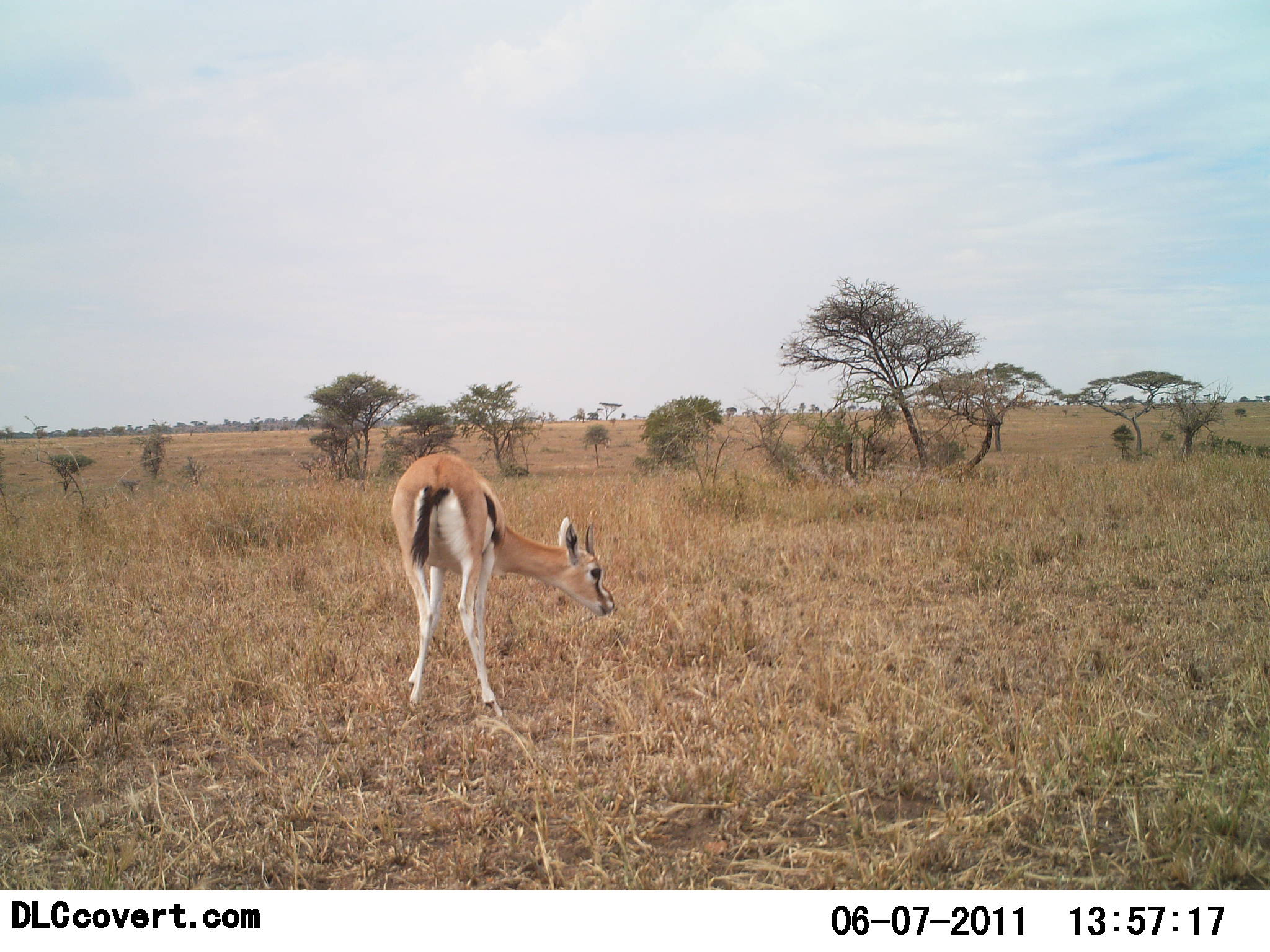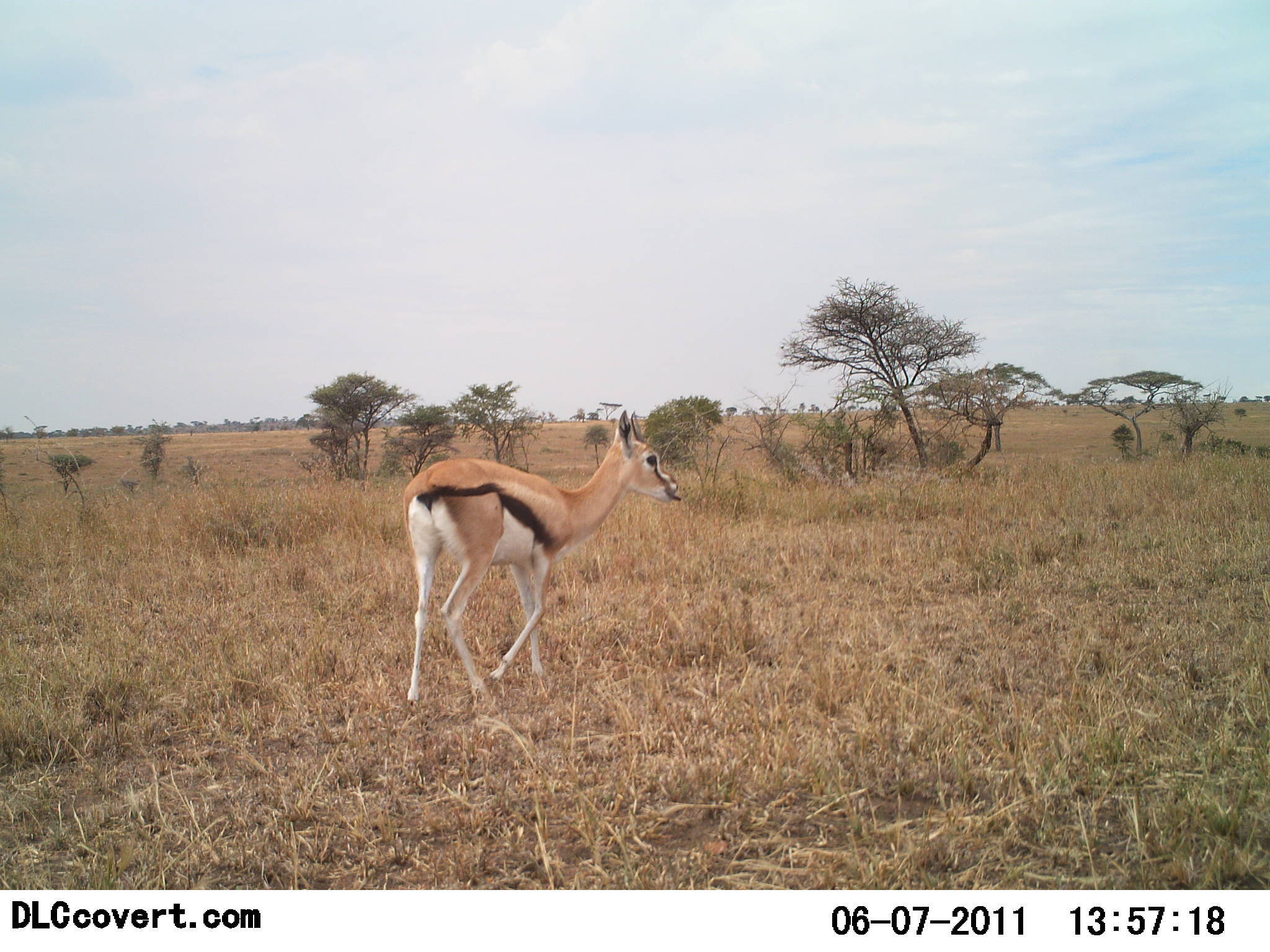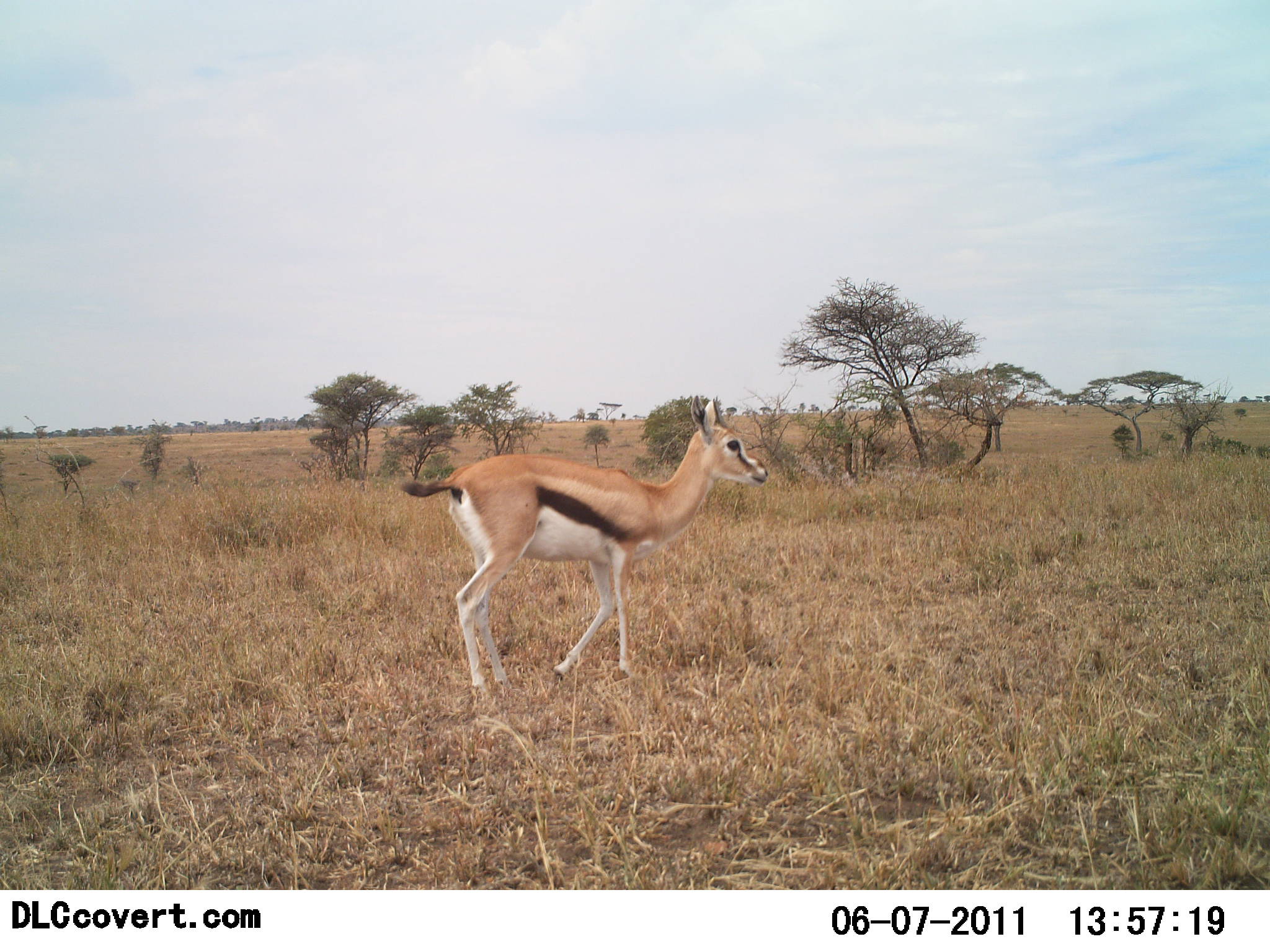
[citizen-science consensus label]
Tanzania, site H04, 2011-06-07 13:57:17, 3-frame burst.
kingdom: Animalia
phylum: Chordata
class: Mammalia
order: Artiodactyla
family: Bovidae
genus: Eudorcas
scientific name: Eudorcas thomsonii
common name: thomson's gazelle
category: gazellethomsons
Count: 1.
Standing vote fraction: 27%.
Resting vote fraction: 0%.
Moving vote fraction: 73%.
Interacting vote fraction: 0%.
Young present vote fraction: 0%.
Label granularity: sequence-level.